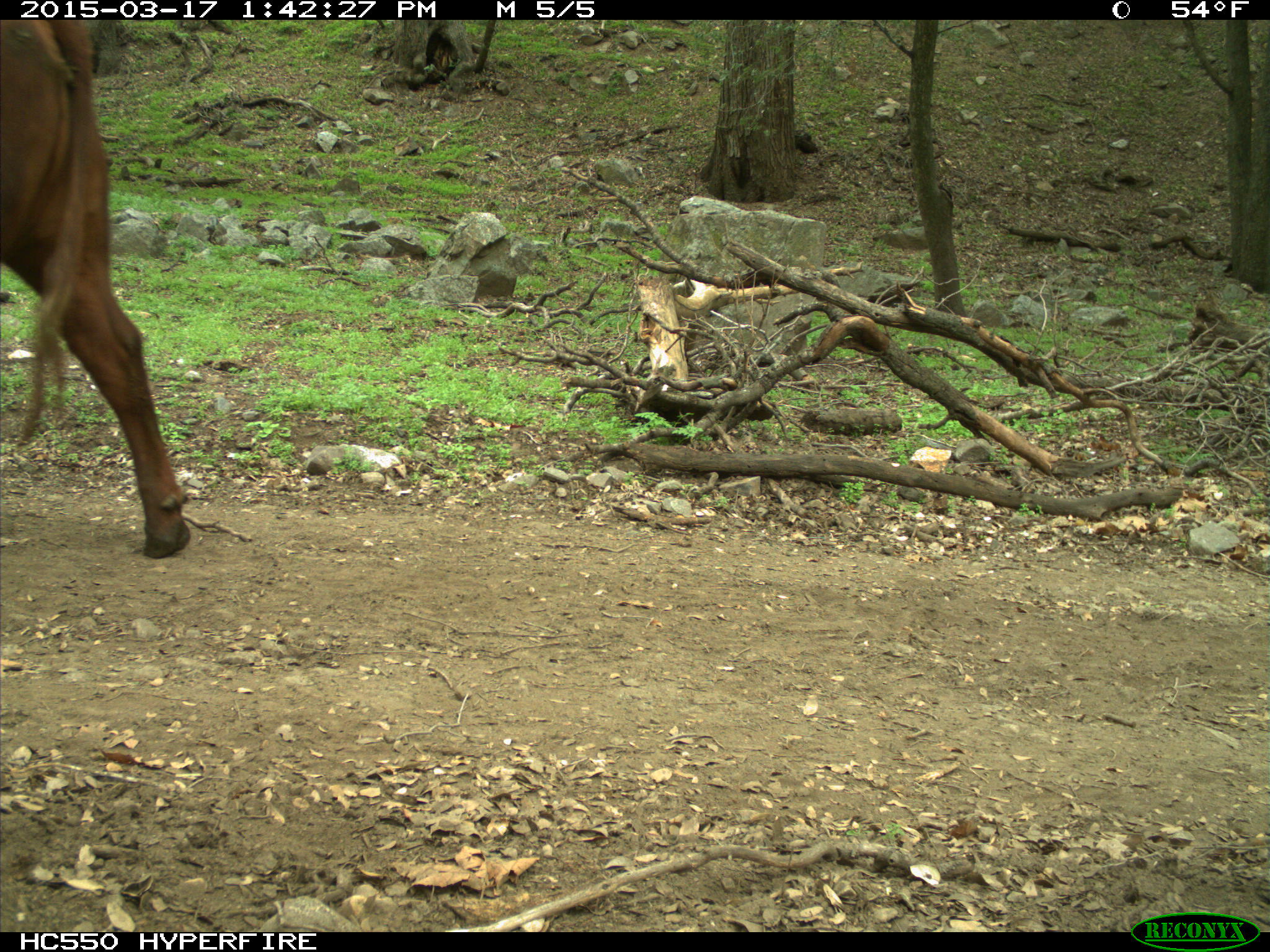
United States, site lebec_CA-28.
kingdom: Animalia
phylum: Chordata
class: Mammalia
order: Artiodactyla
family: Bovidae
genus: Bos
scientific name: Bos taurus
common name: domestic cow